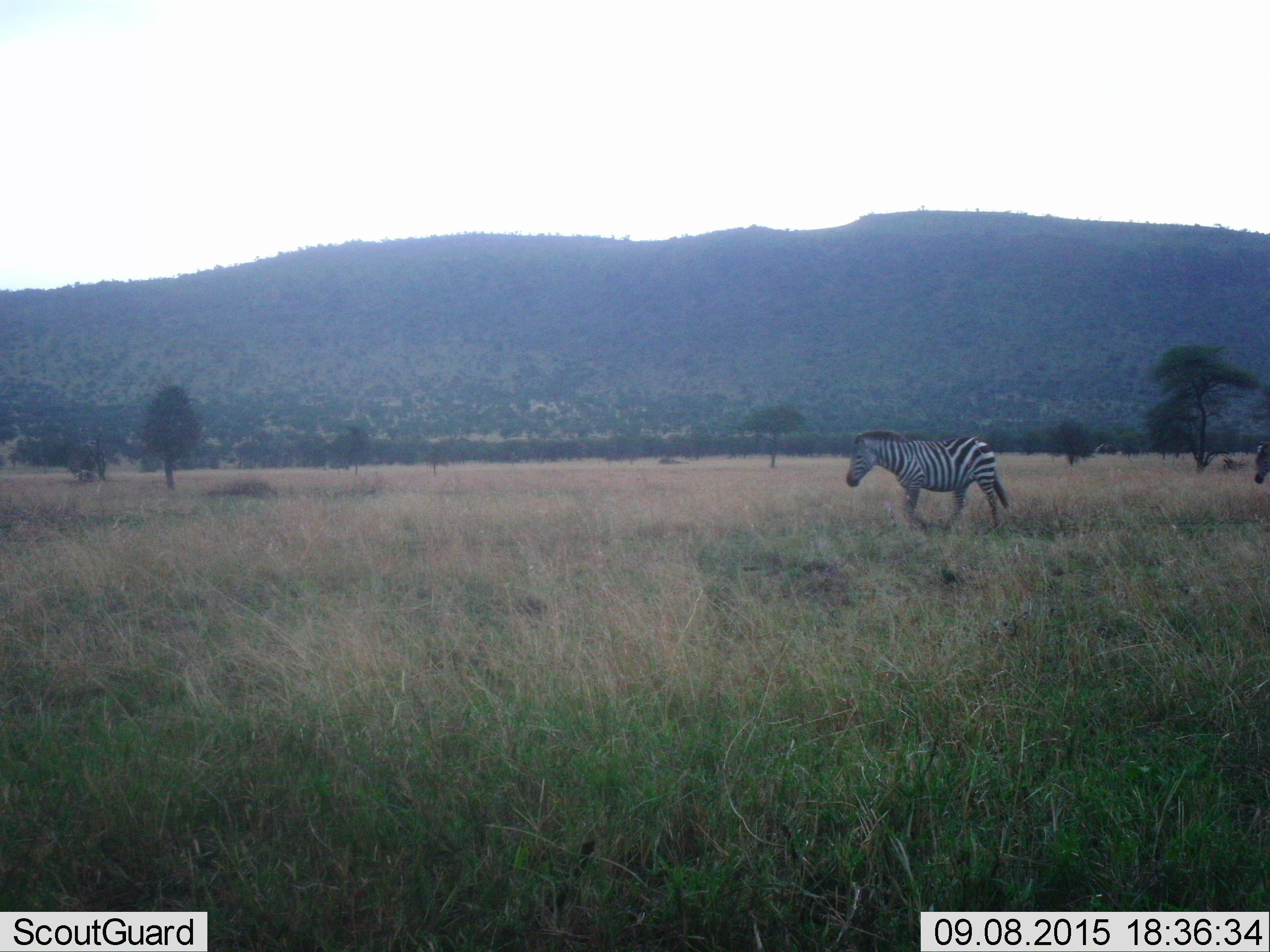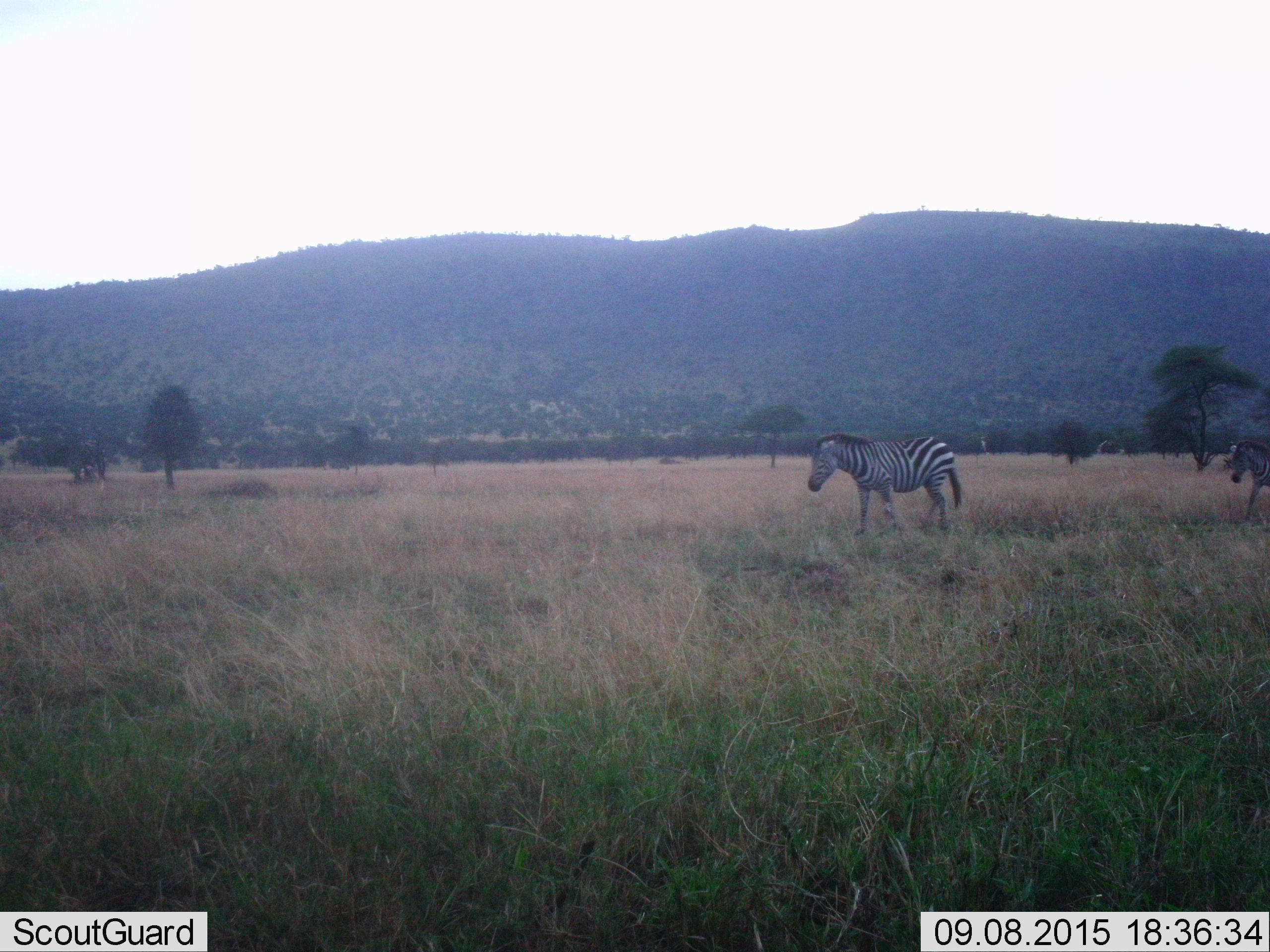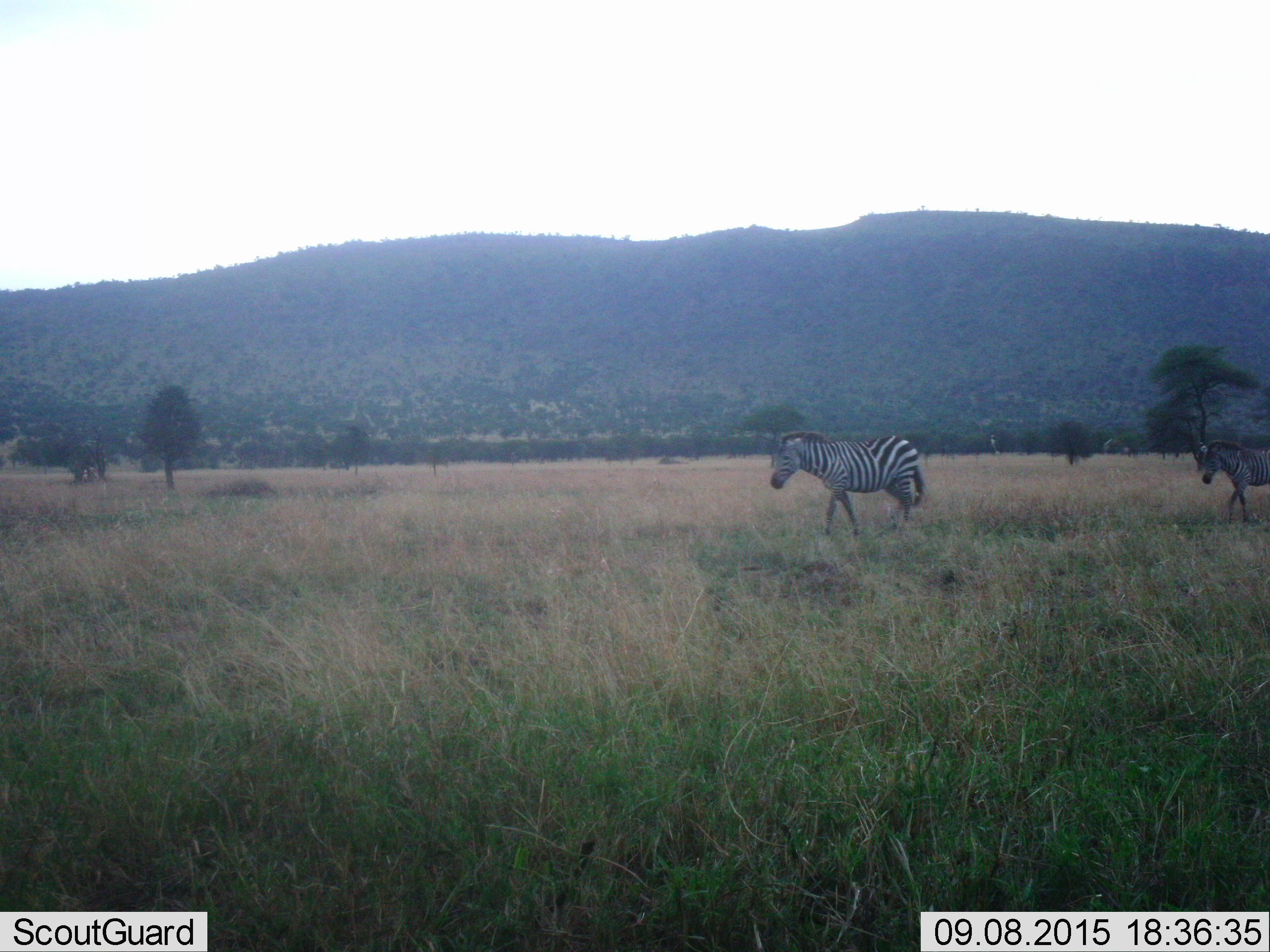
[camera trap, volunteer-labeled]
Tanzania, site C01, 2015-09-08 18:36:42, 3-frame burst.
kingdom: Animalia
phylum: Chordata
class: Mammalia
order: Perissodactyla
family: Equidae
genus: Equus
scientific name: Equus quagga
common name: plains zebra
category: zebra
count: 2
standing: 0%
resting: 0%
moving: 100%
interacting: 0%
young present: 15%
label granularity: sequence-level